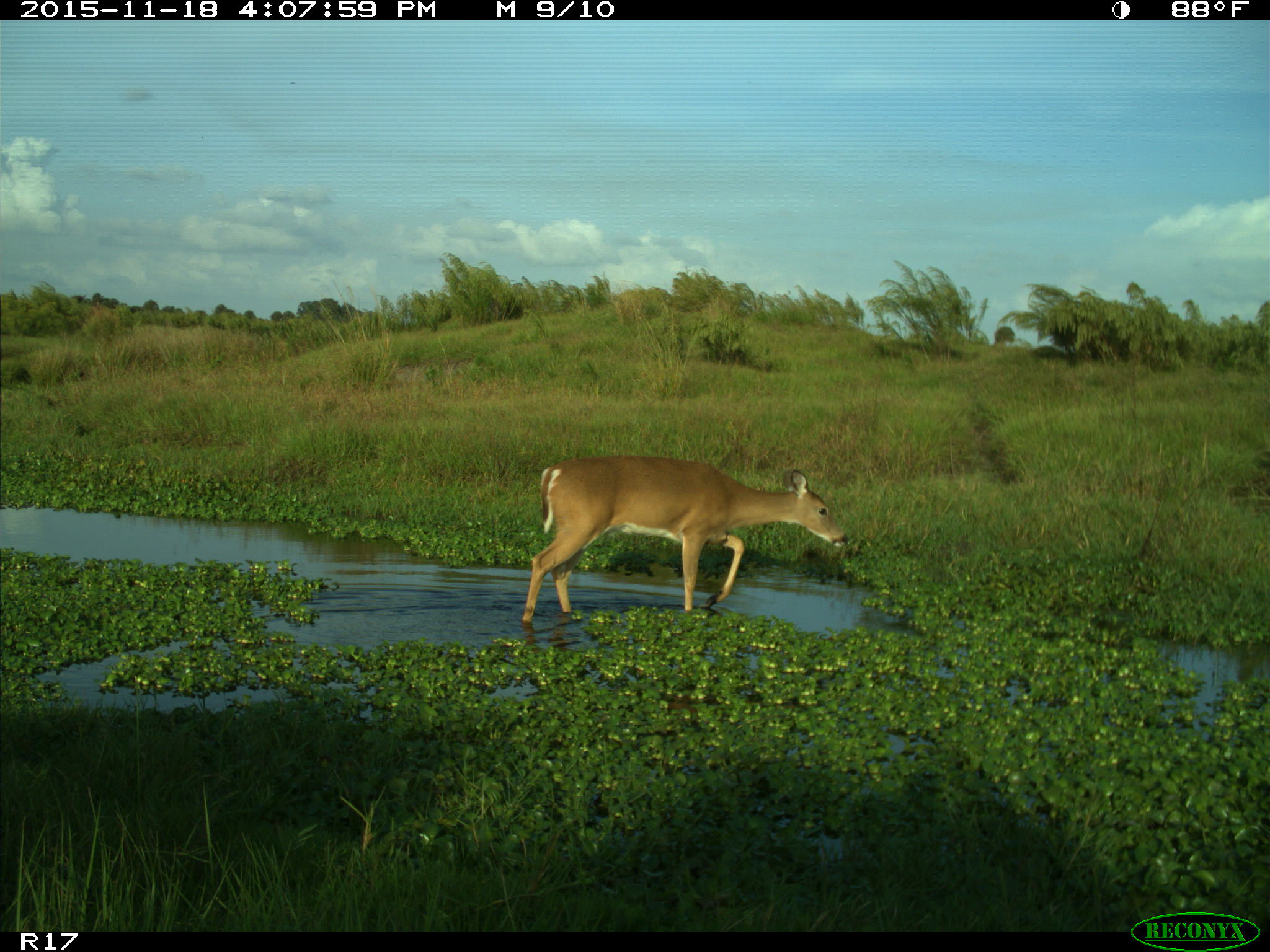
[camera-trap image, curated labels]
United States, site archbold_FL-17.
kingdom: Animalia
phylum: Chordata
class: Mammalia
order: Artiodactyla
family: Cervidae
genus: Odocoileus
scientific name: Odocoileus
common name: deer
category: unidentified deer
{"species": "unidentified deer (deer) (Odocoileus)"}